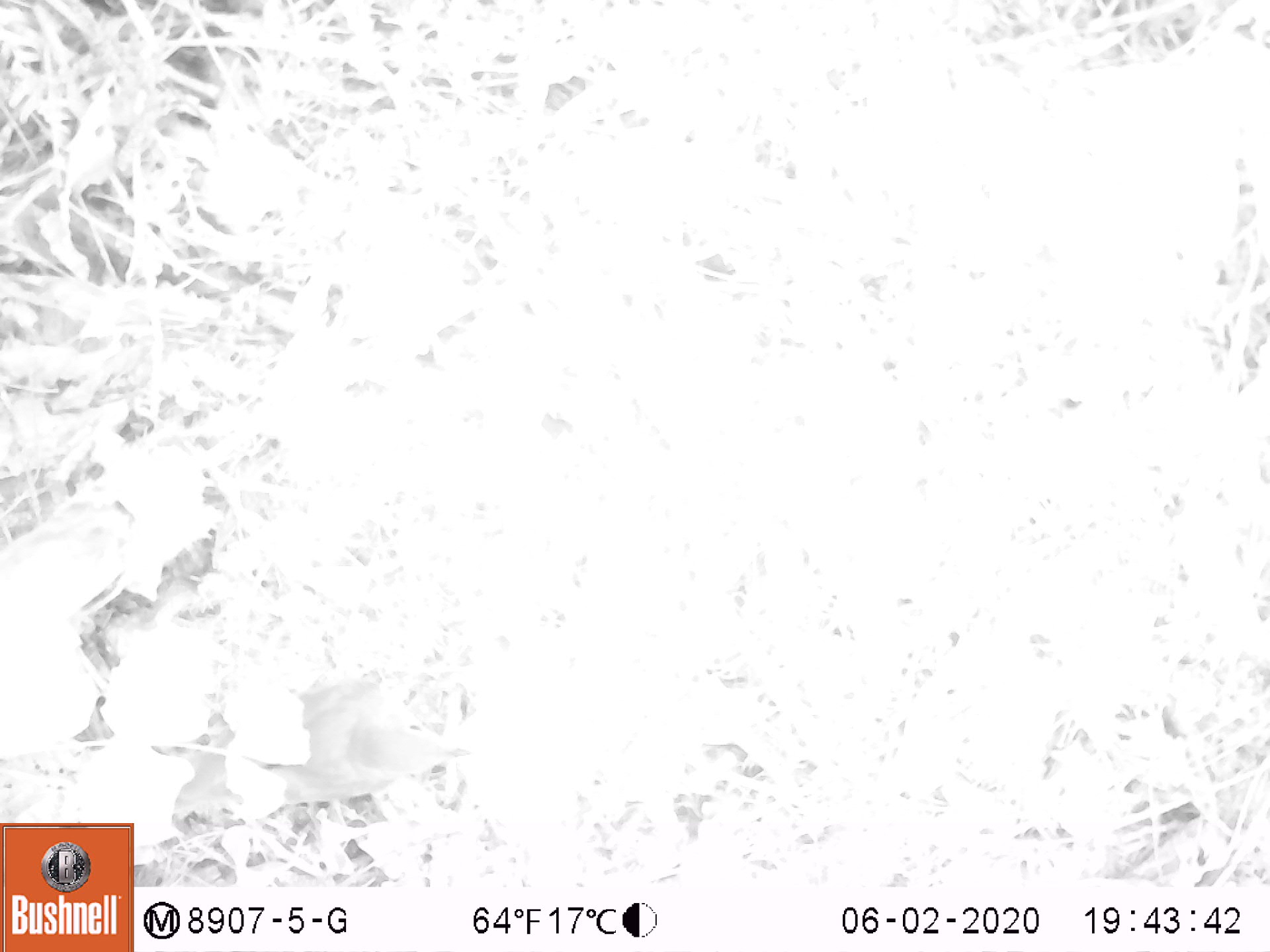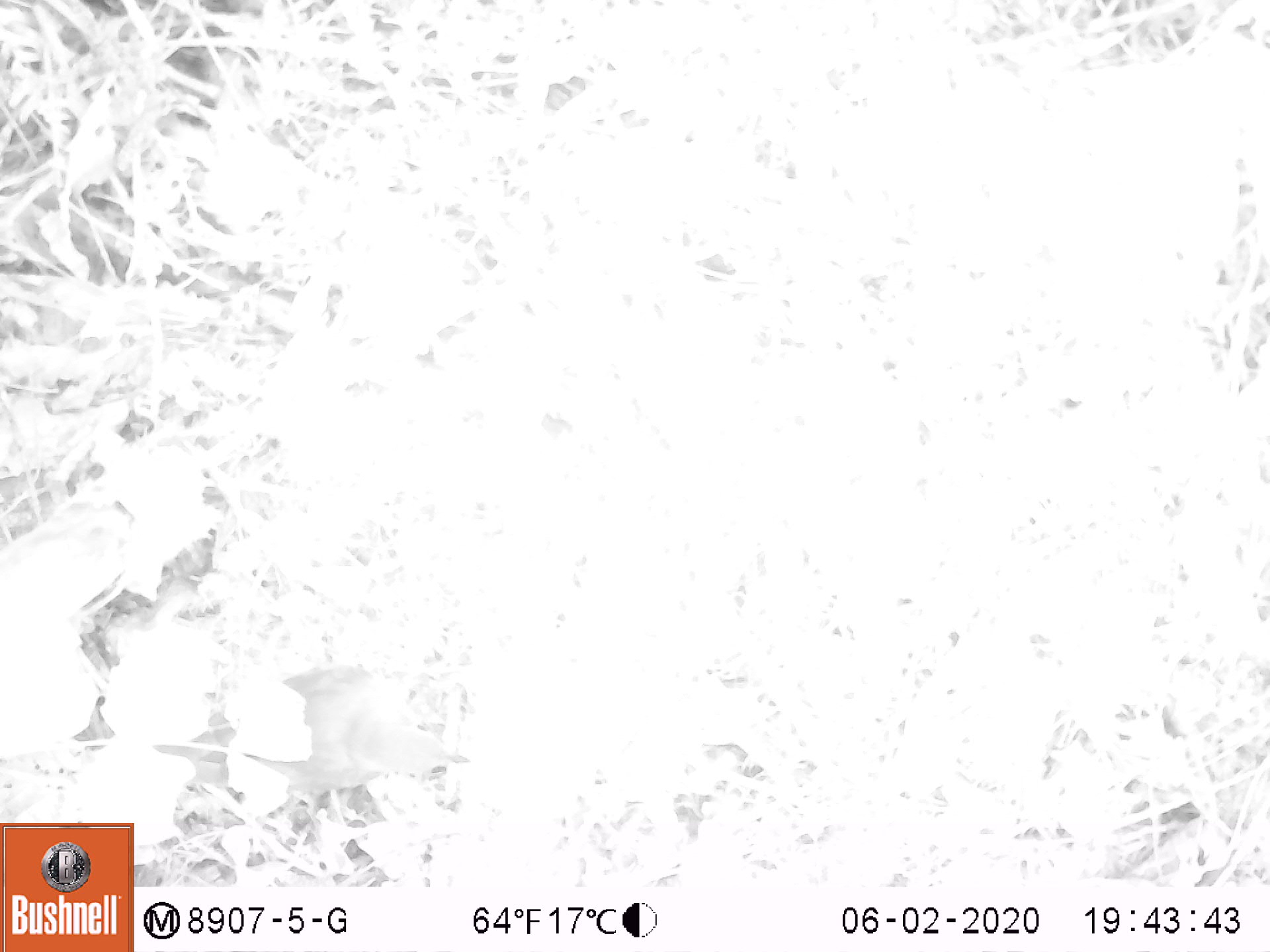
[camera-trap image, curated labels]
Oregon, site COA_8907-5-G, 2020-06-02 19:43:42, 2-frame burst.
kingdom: Animalia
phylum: Chordata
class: Aves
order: Passeriformes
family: Turdidae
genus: Catharus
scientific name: Catharus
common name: brown thrushes and nightingale-thrushes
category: catharus species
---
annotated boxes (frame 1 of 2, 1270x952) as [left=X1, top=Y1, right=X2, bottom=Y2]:
catharus species: [left=165, top=672, right=478, bottom=818]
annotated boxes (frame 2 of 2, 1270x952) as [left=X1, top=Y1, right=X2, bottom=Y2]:
catharus species: [left=179, top=658, right=472, bottom=816]